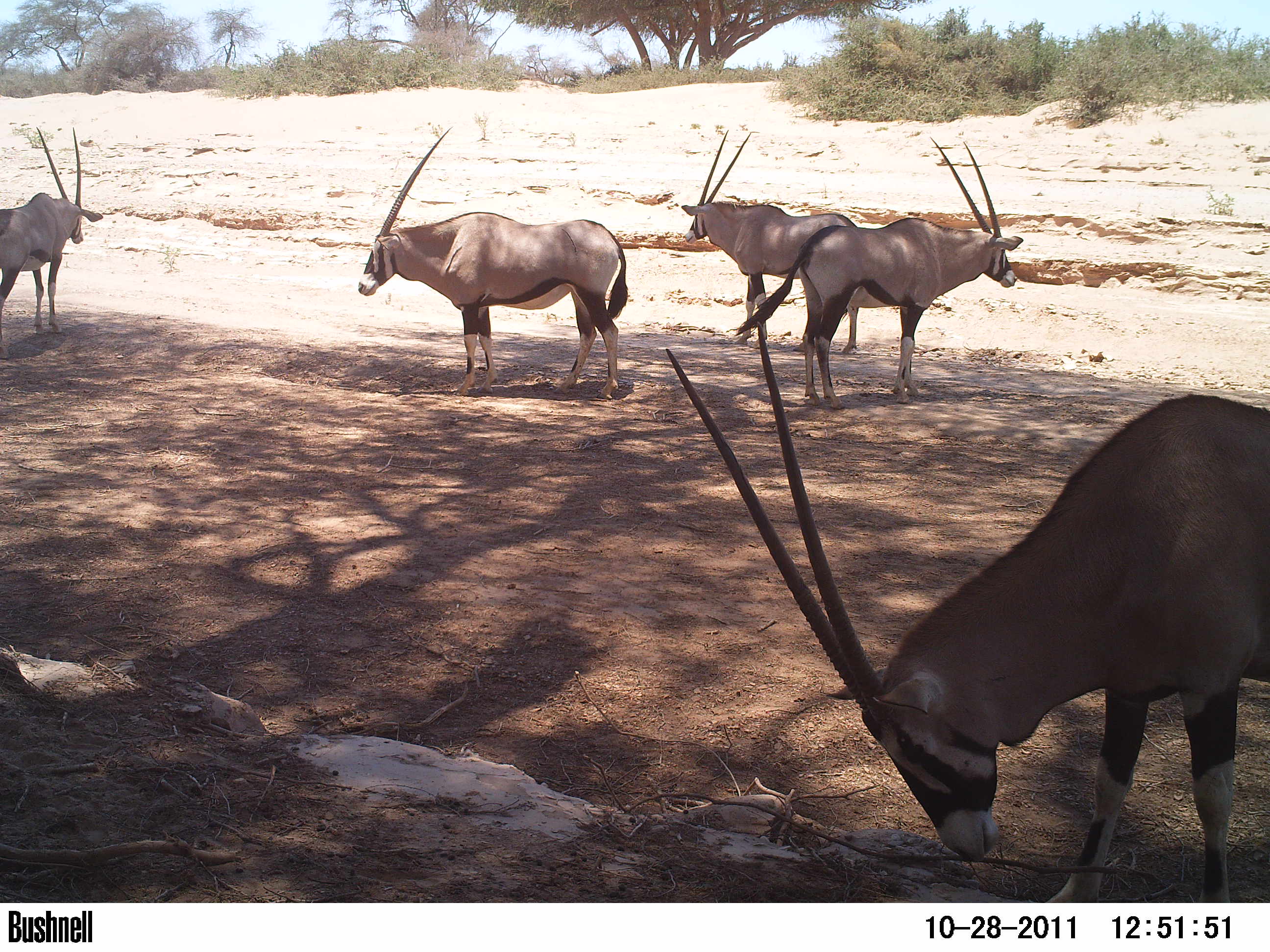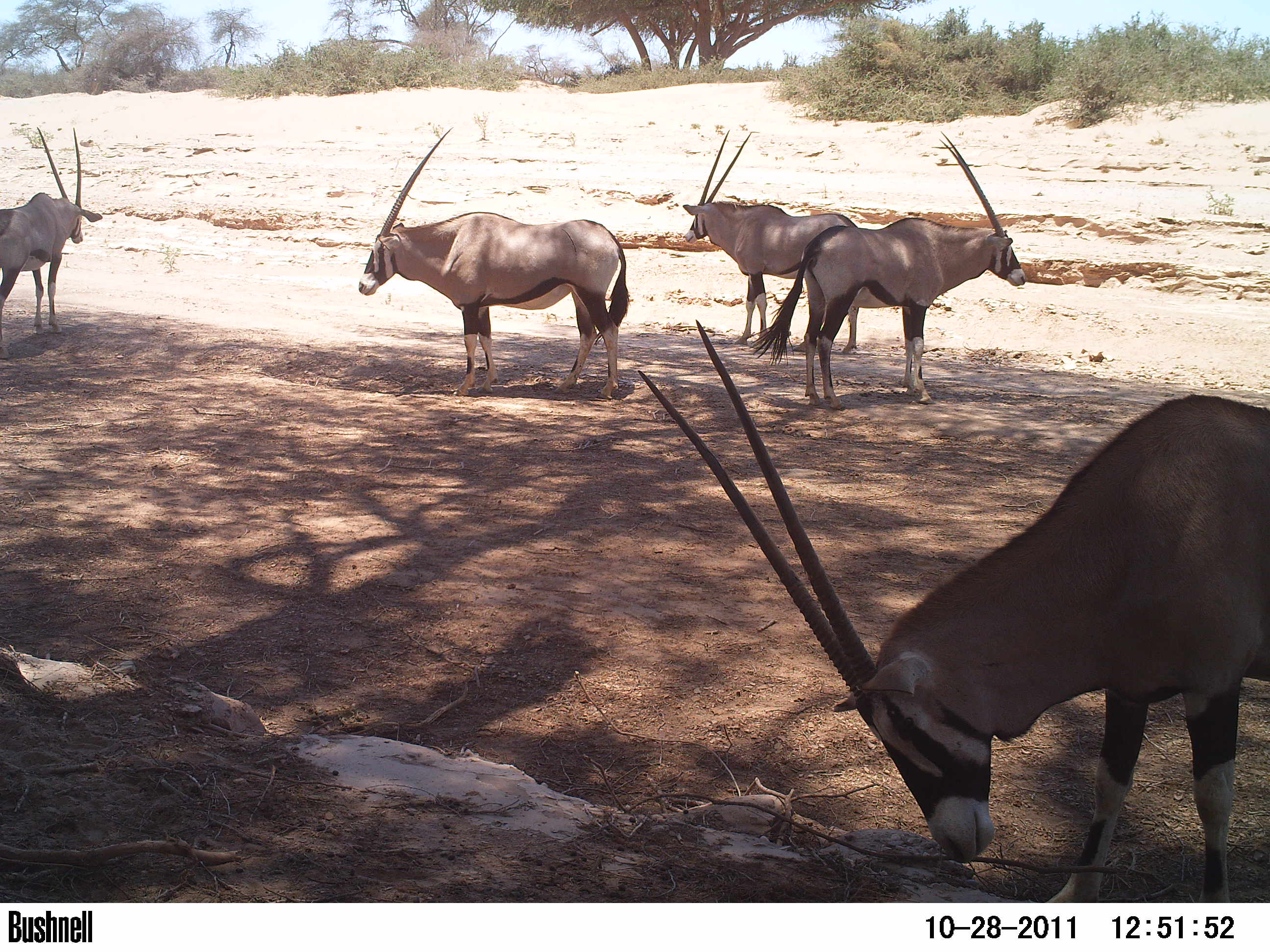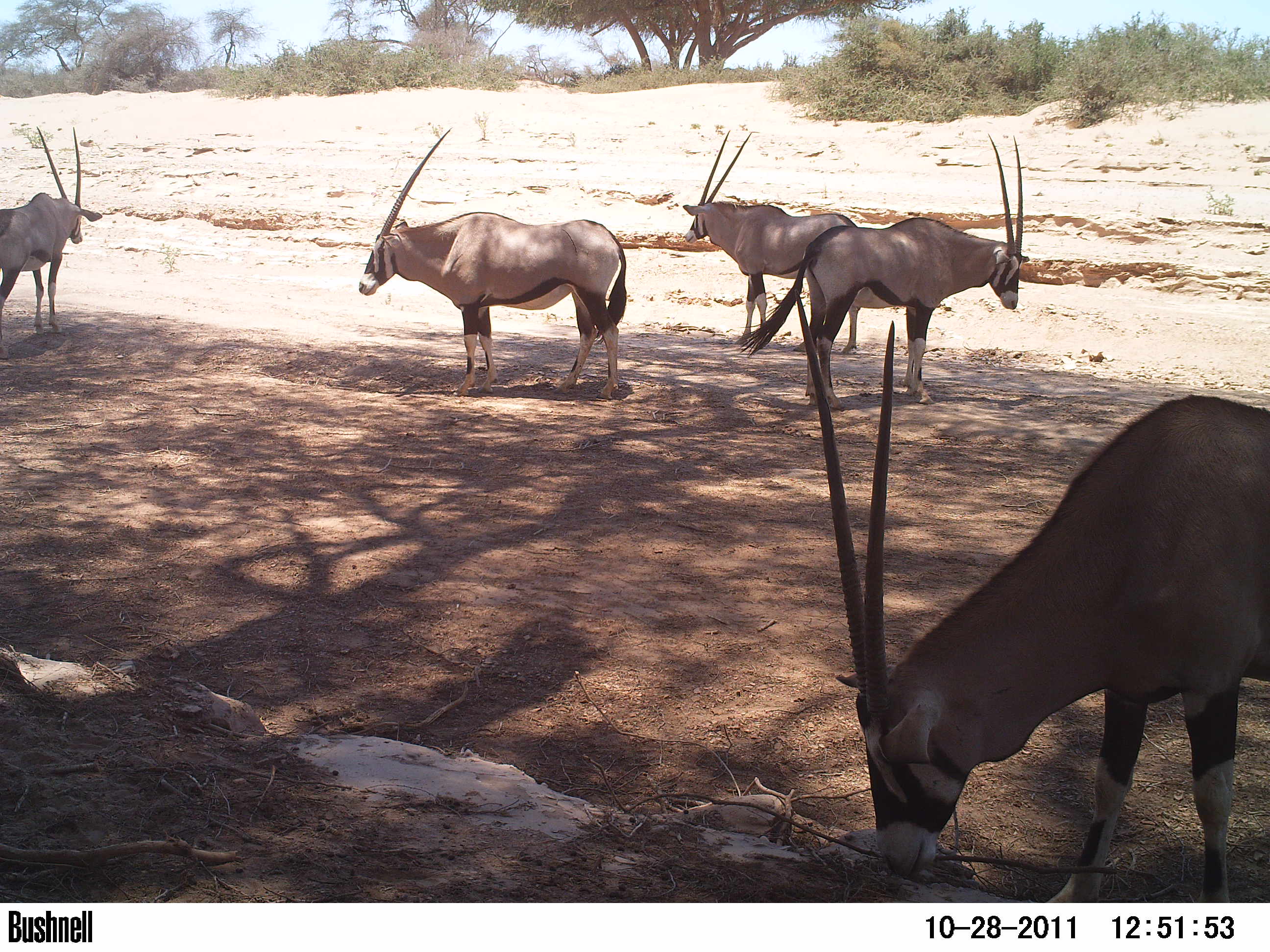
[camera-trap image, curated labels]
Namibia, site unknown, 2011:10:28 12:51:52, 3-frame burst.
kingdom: Animalia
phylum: Chordata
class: Mammalia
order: Artiodactyla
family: Bovidae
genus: Oryx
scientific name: Oryx gazella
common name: gemsbok